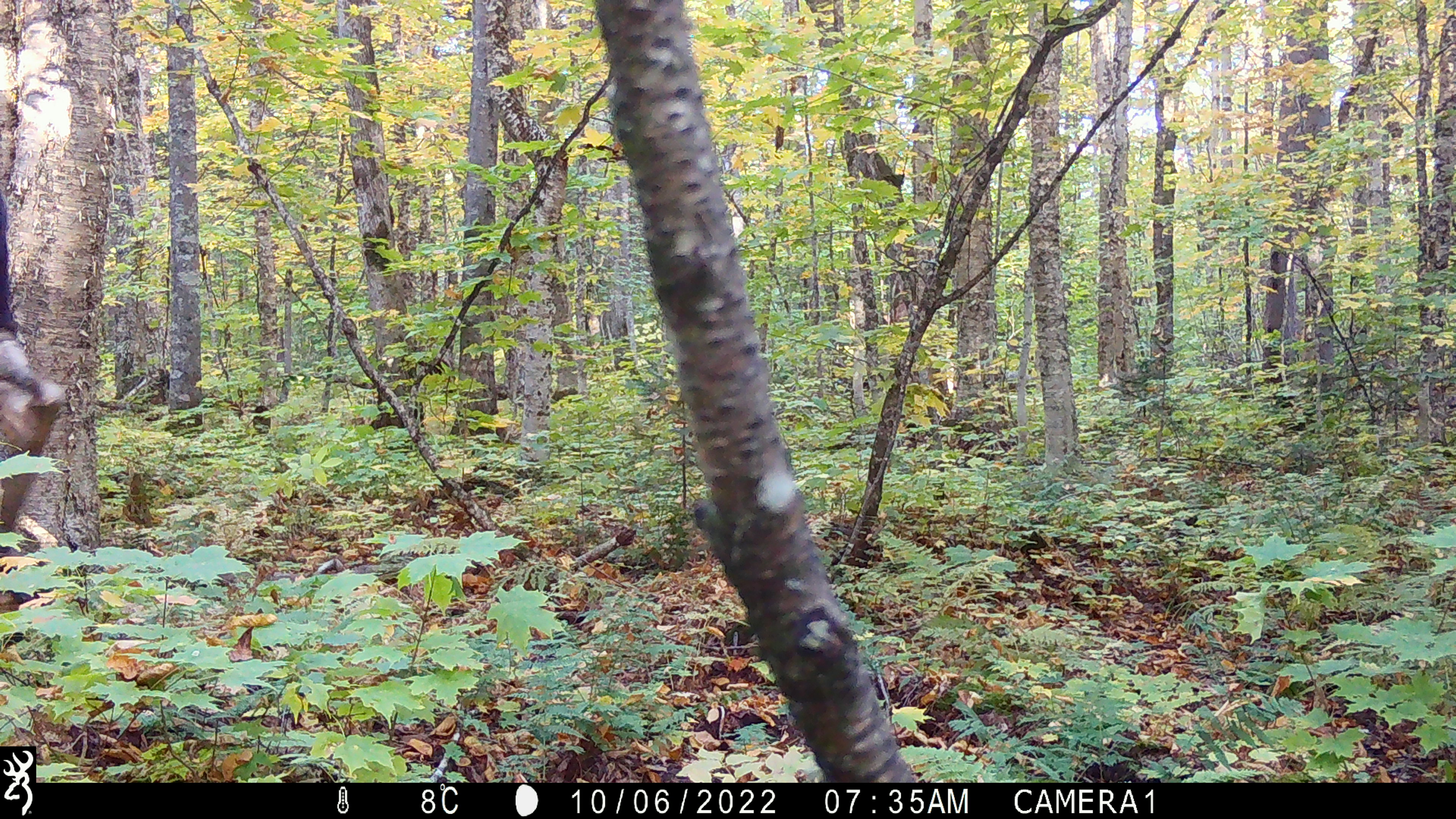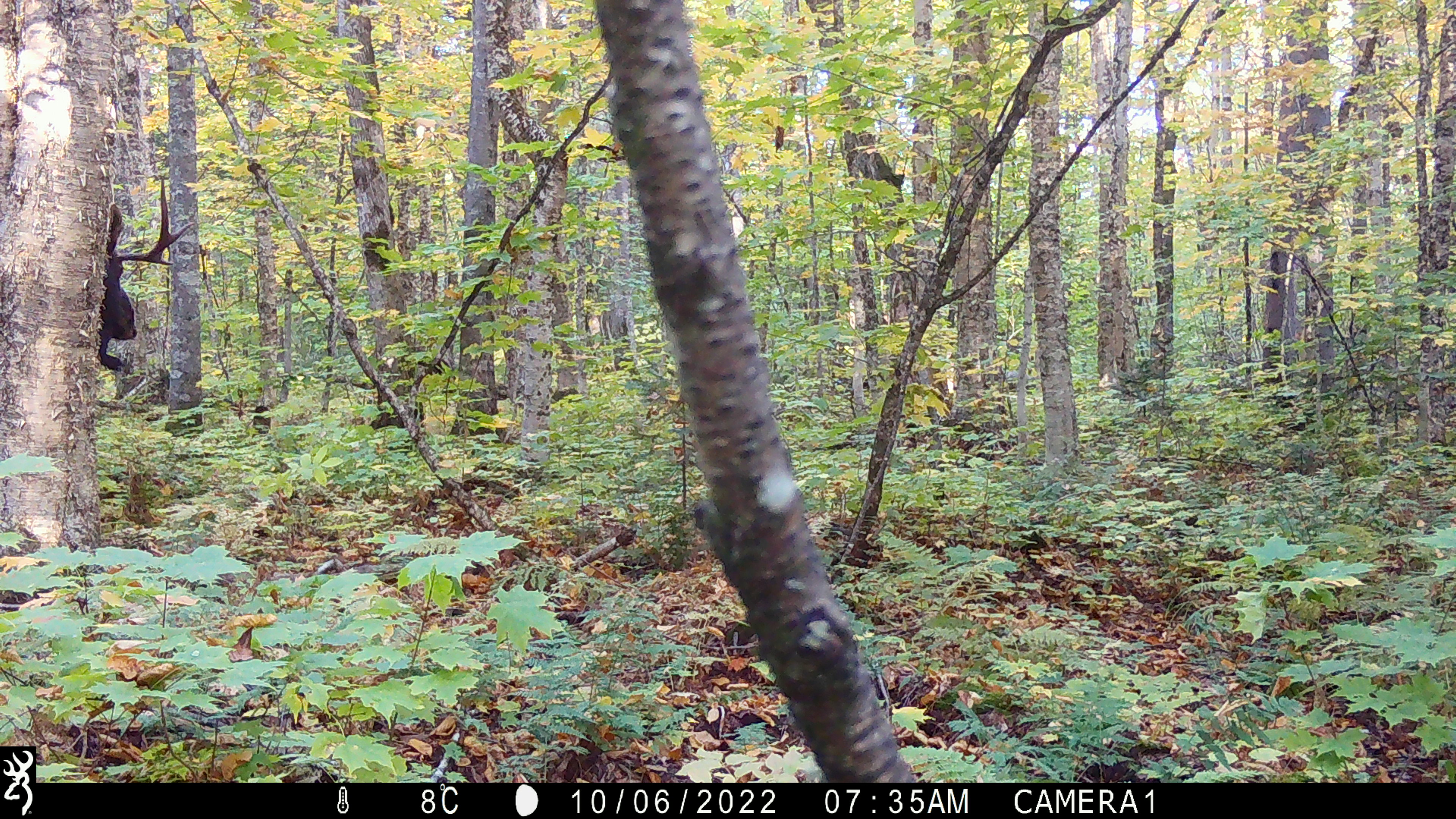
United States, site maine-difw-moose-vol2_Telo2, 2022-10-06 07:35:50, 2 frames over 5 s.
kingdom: Animalia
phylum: Chordata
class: Mammalia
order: Artiodactyla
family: Cervidae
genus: Alces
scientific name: Alces alces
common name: moose